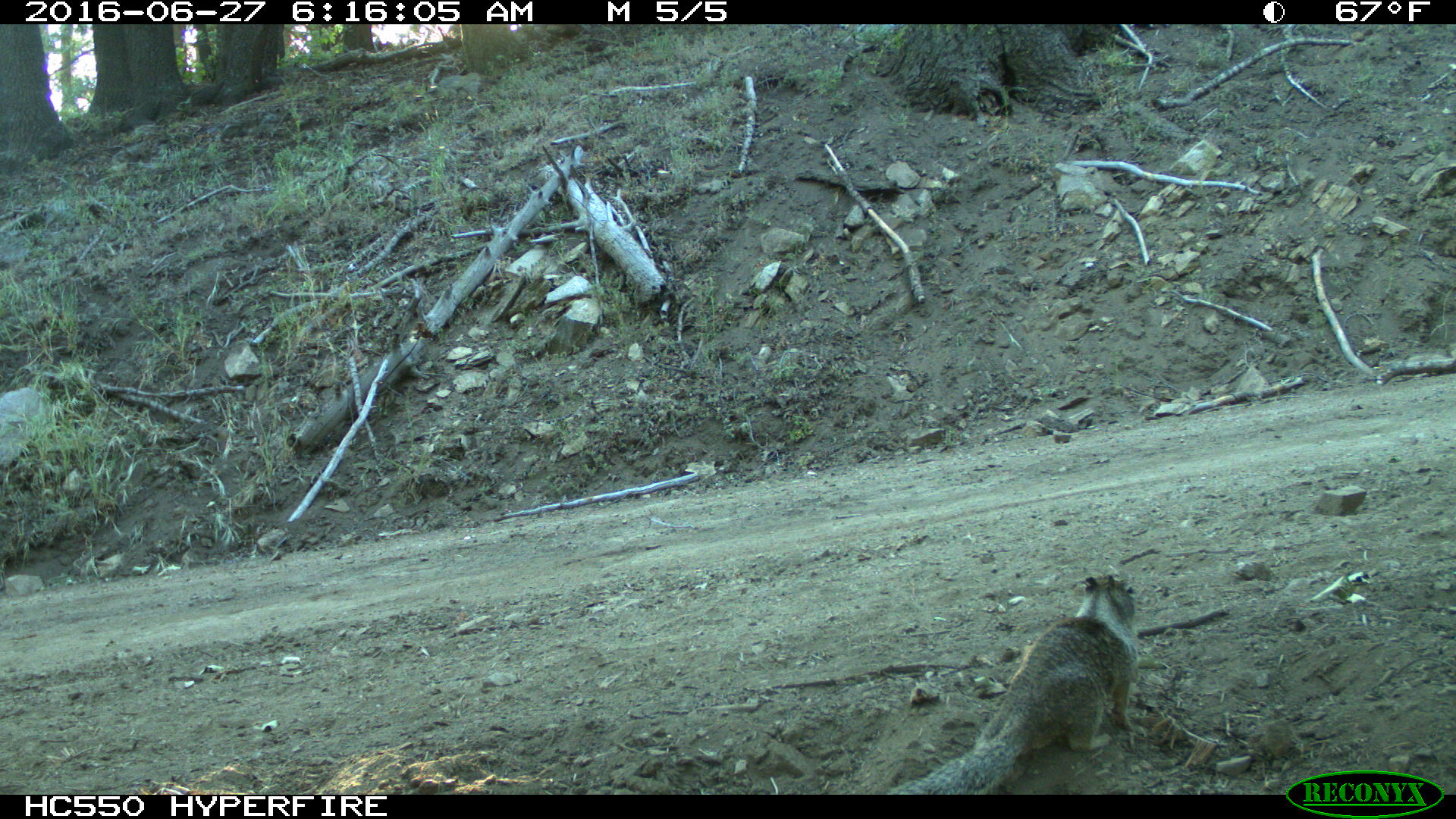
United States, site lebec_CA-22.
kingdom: Animalia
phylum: Chordata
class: Mammalia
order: Rodentia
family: Sciuridae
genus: Otospermophilus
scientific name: Otospermophilus beecheyi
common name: california ground squirrel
Otospermophilus beecheyi (california ground squirrel).